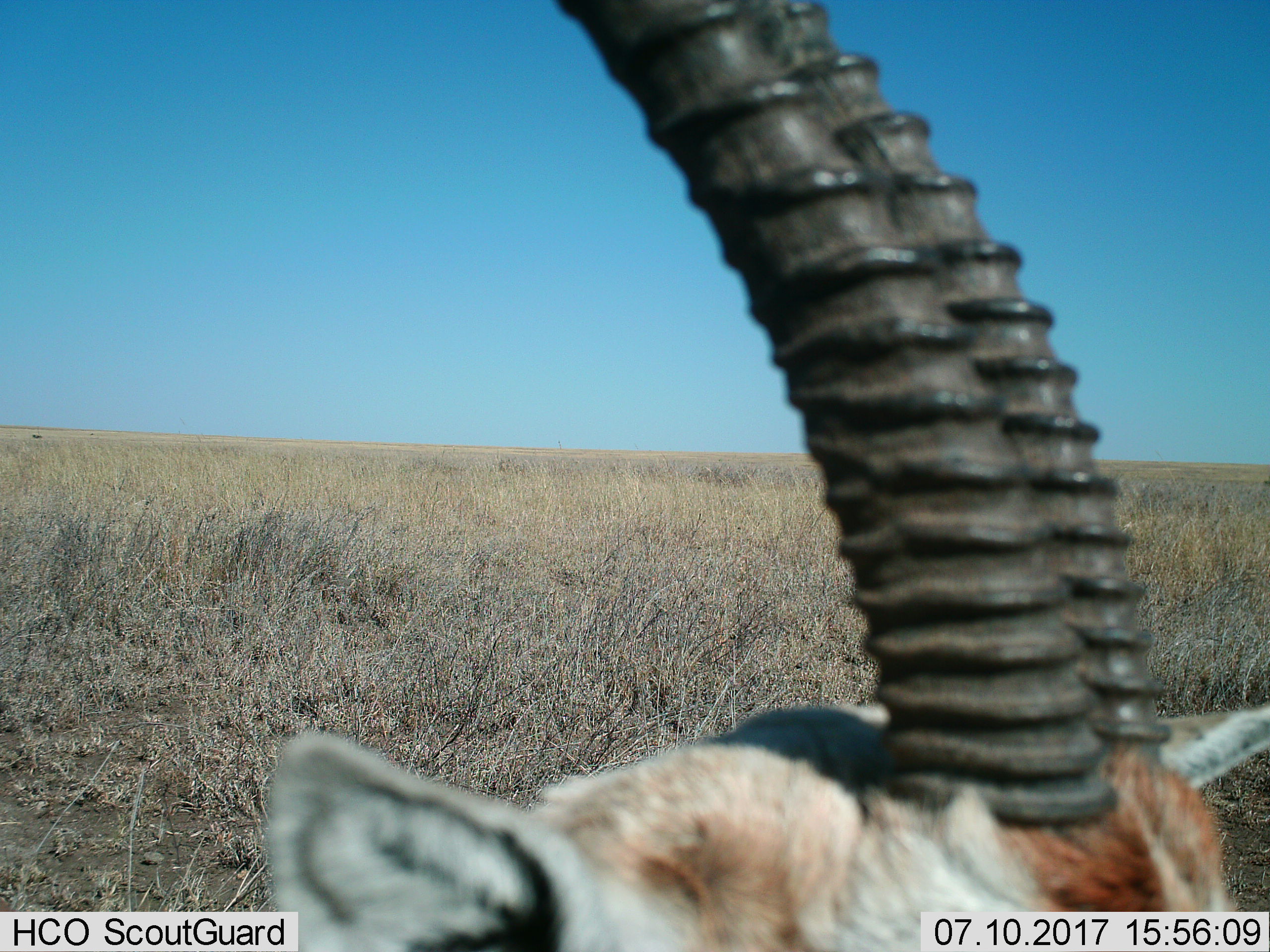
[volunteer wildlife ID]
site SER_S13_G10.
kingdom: Animalia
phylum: Chordata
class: Mammalia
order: Artiodactyla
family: Bovidae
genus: Eudorcas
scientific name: Eudorcas thomsonii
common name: thomson's gazelle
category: gazellethomsons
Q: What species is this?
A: Gazellethomsons (thomson's gazelle) (Eudorcas thomsonii).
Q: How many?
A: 1.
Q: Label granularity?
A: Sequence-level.